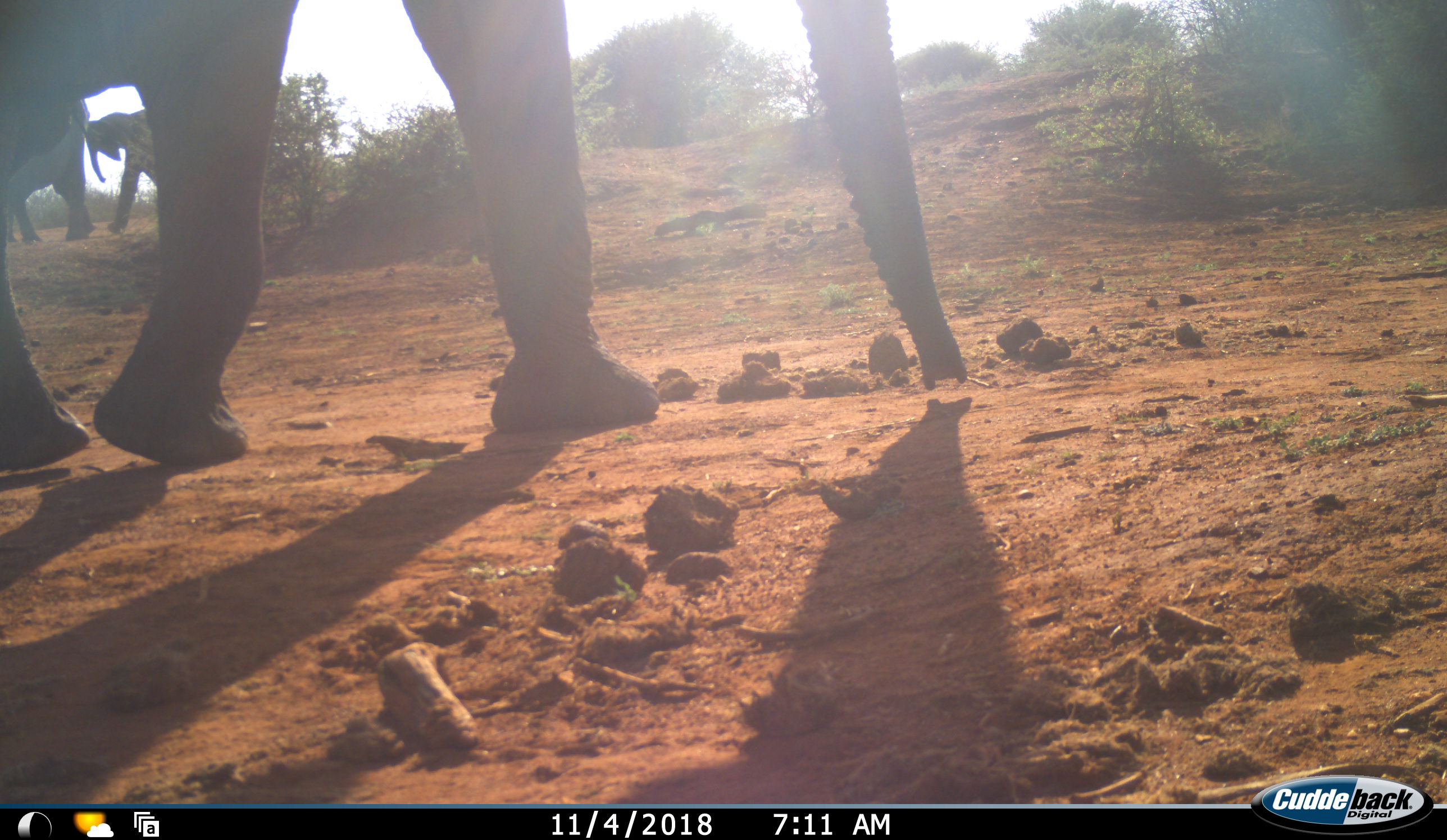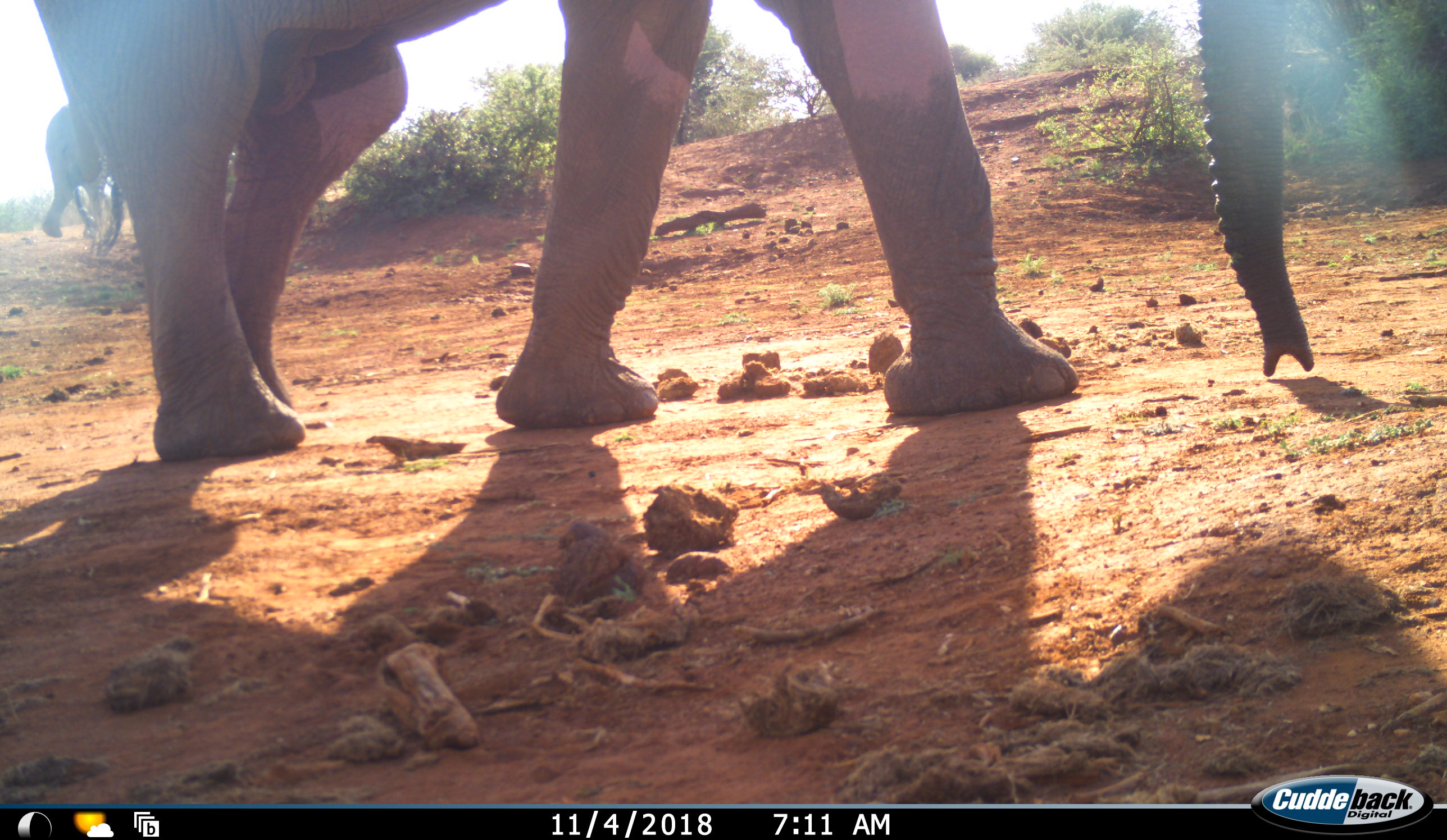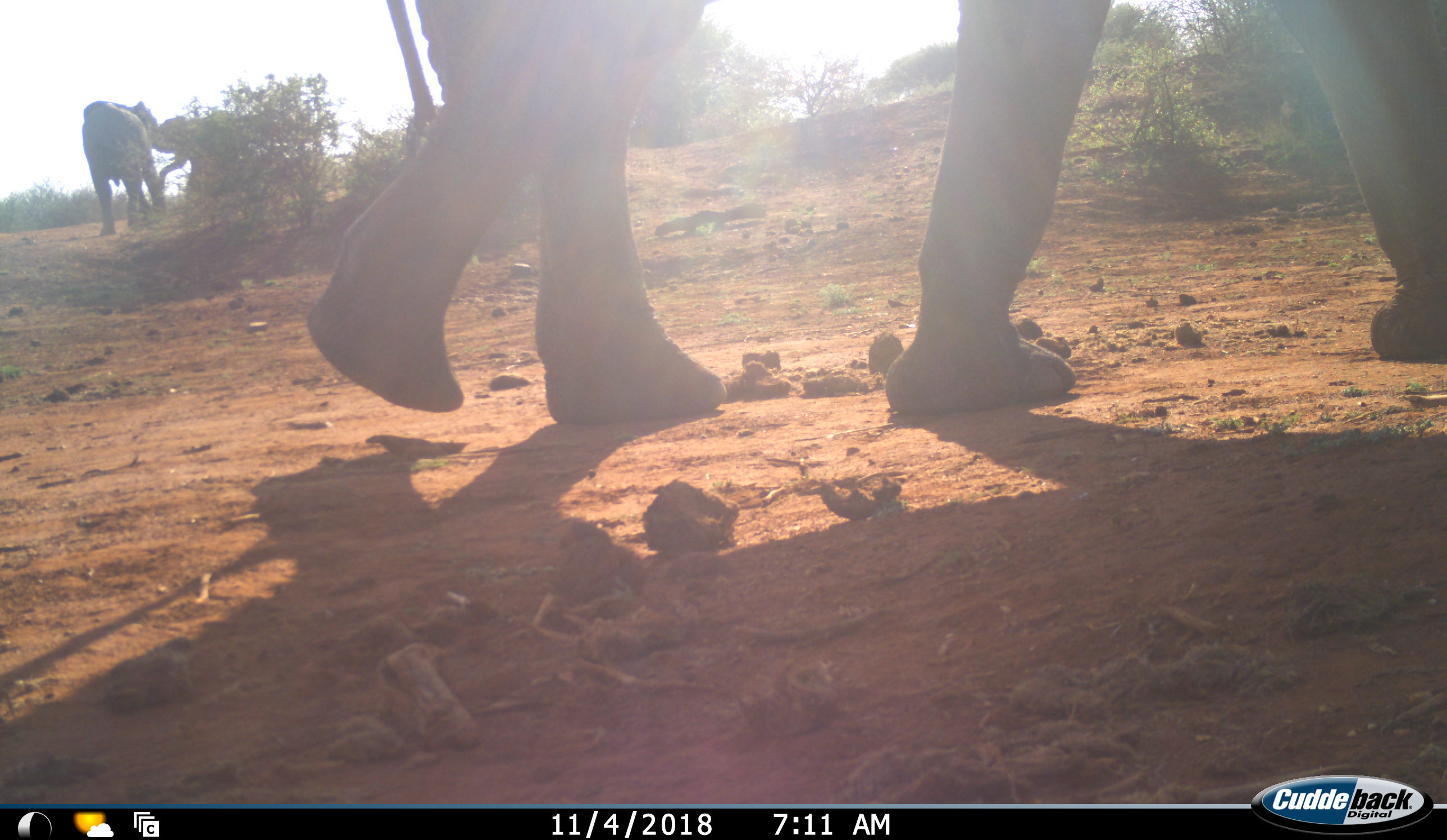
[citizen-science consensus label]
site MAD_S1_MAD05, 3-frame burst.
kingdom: Animalia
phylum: Chordata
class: Mammalia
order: Proboscidea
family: Elephantidae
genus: Loxodonta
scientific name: Loxodonta africana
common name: african bush elephant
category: elephant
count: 3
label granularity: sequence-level